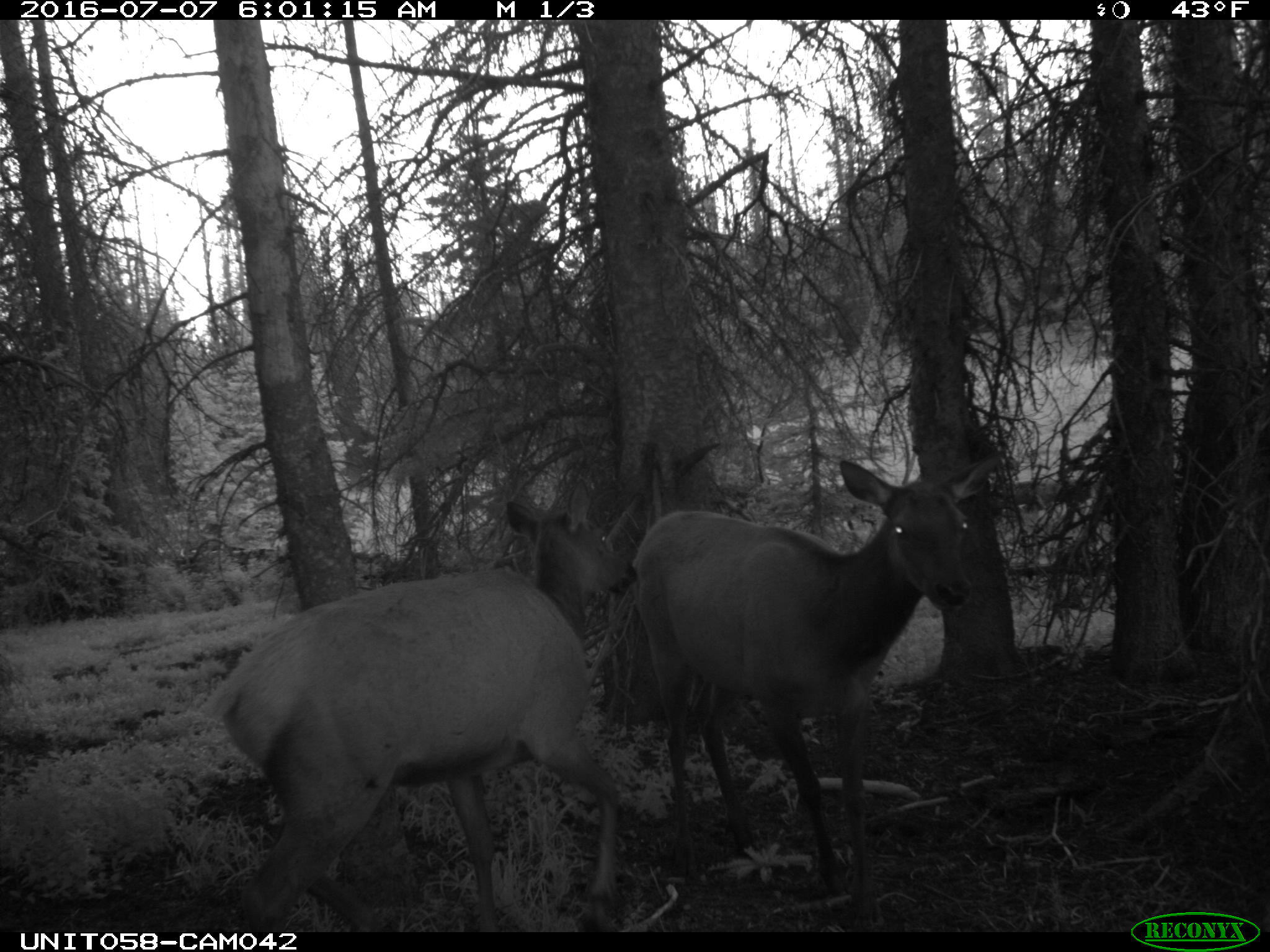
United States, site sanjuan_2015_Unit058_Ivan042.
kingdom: Animalia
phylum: Chordata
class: Mammalia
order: Artiodactyla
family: Cervidae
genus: Cervus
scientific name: Cervus elaphus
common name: red deer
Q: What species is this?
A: Cervus elaphus (red deer).